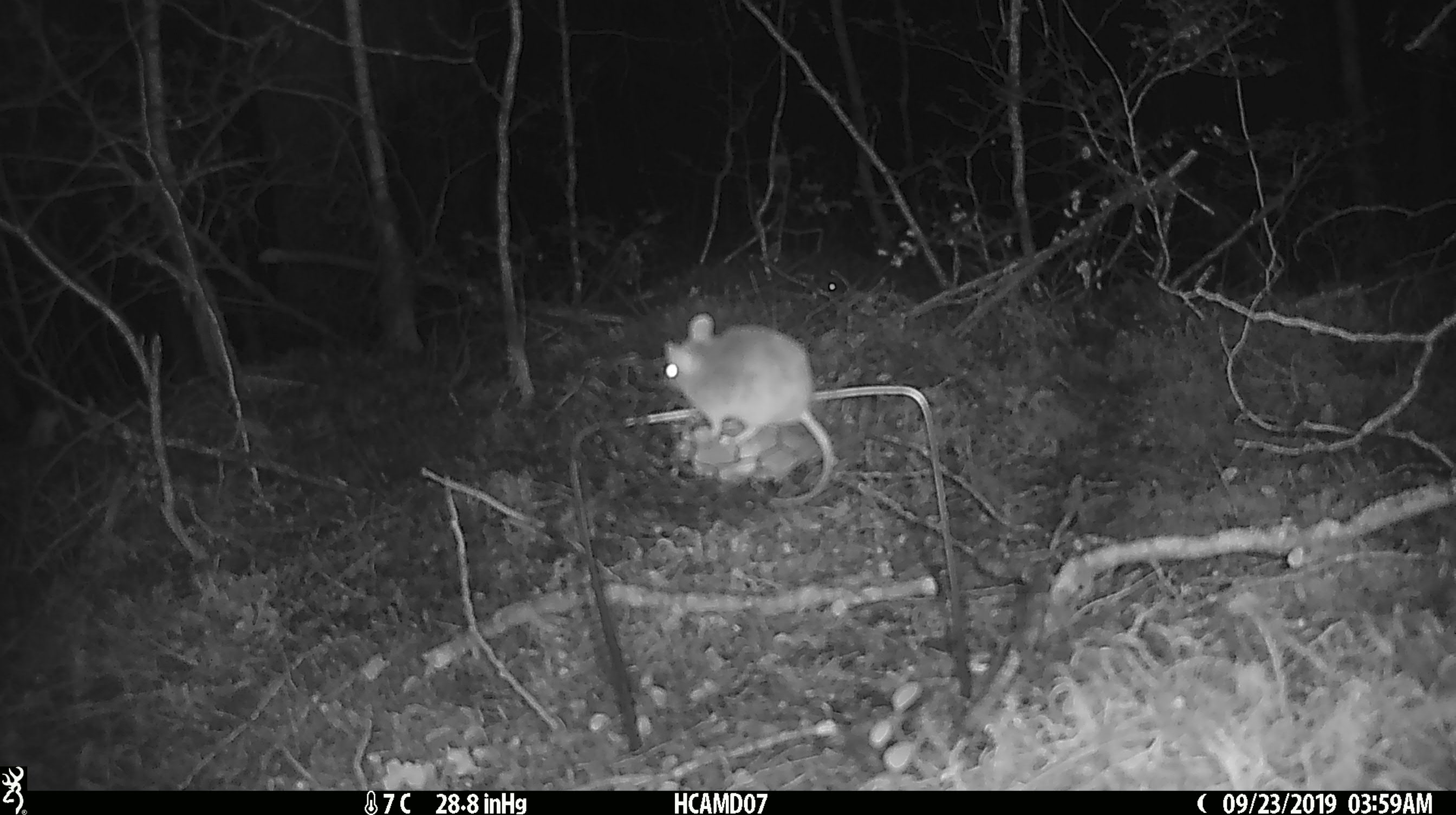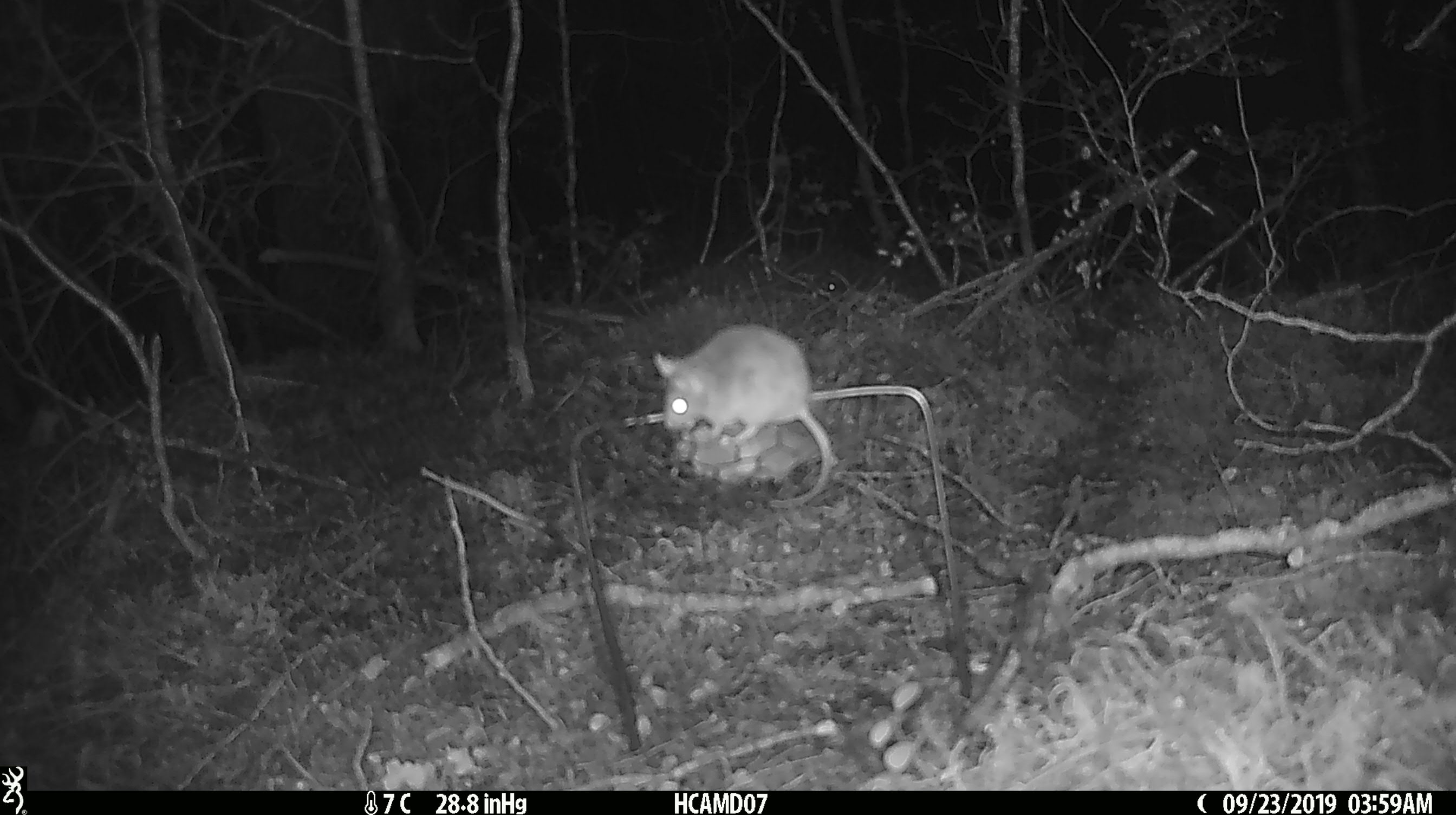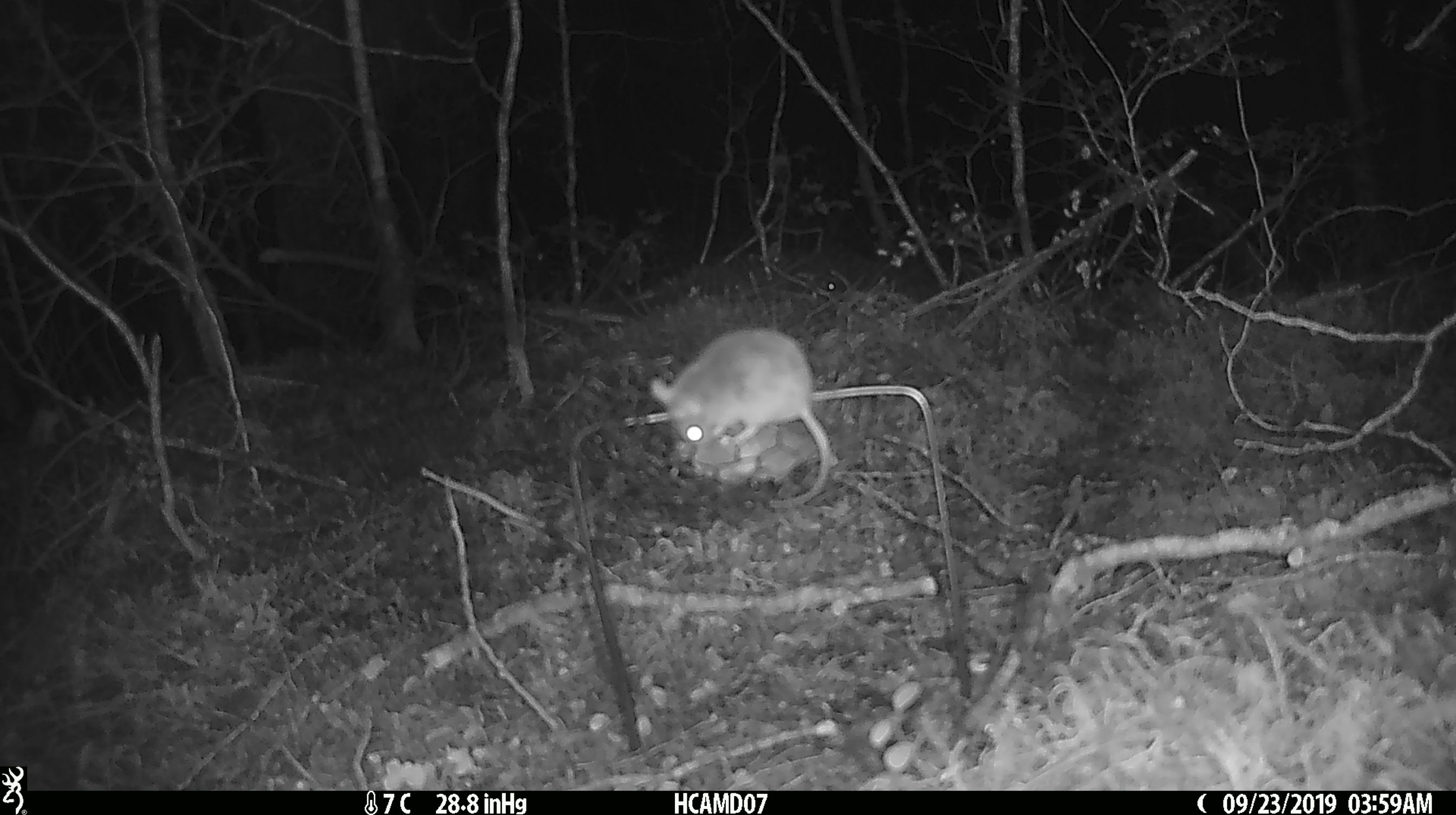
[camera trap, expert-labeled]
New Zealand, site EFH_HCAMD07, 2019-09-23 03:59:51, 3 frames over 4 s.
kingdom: Animalia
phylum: Chordata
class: Mammalia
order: Rodentia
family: Muridae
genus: Mus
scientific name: Mus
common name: mouse